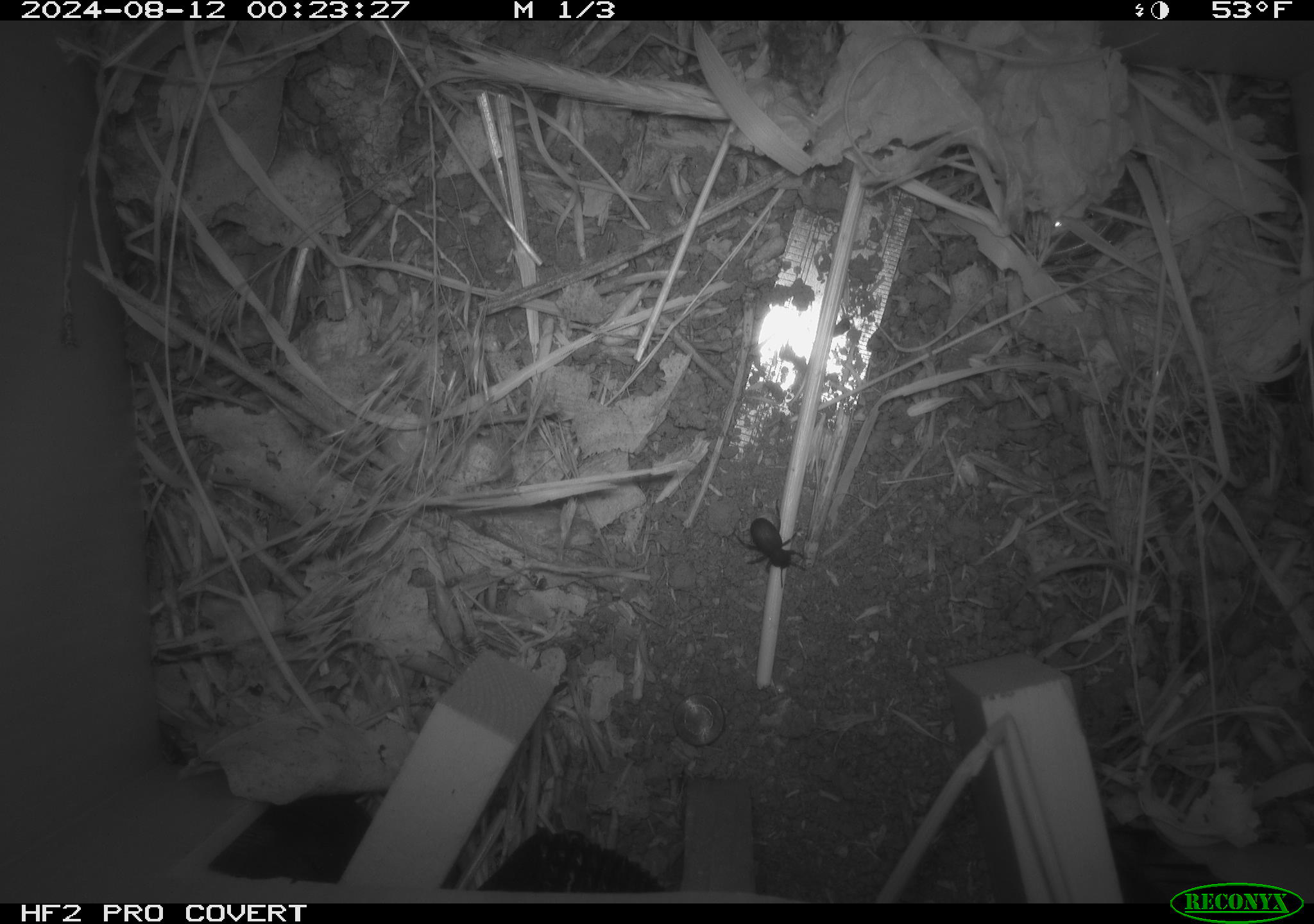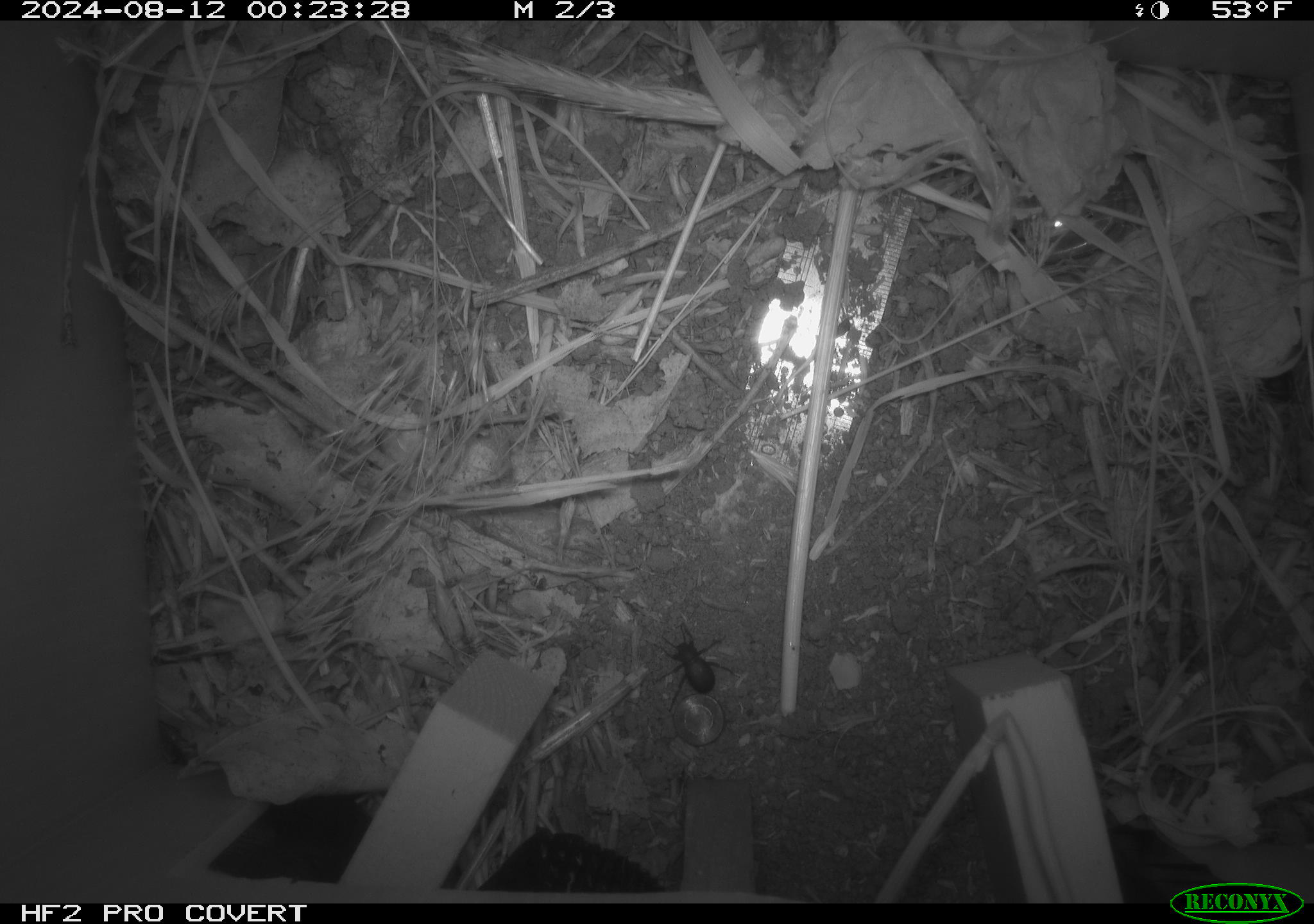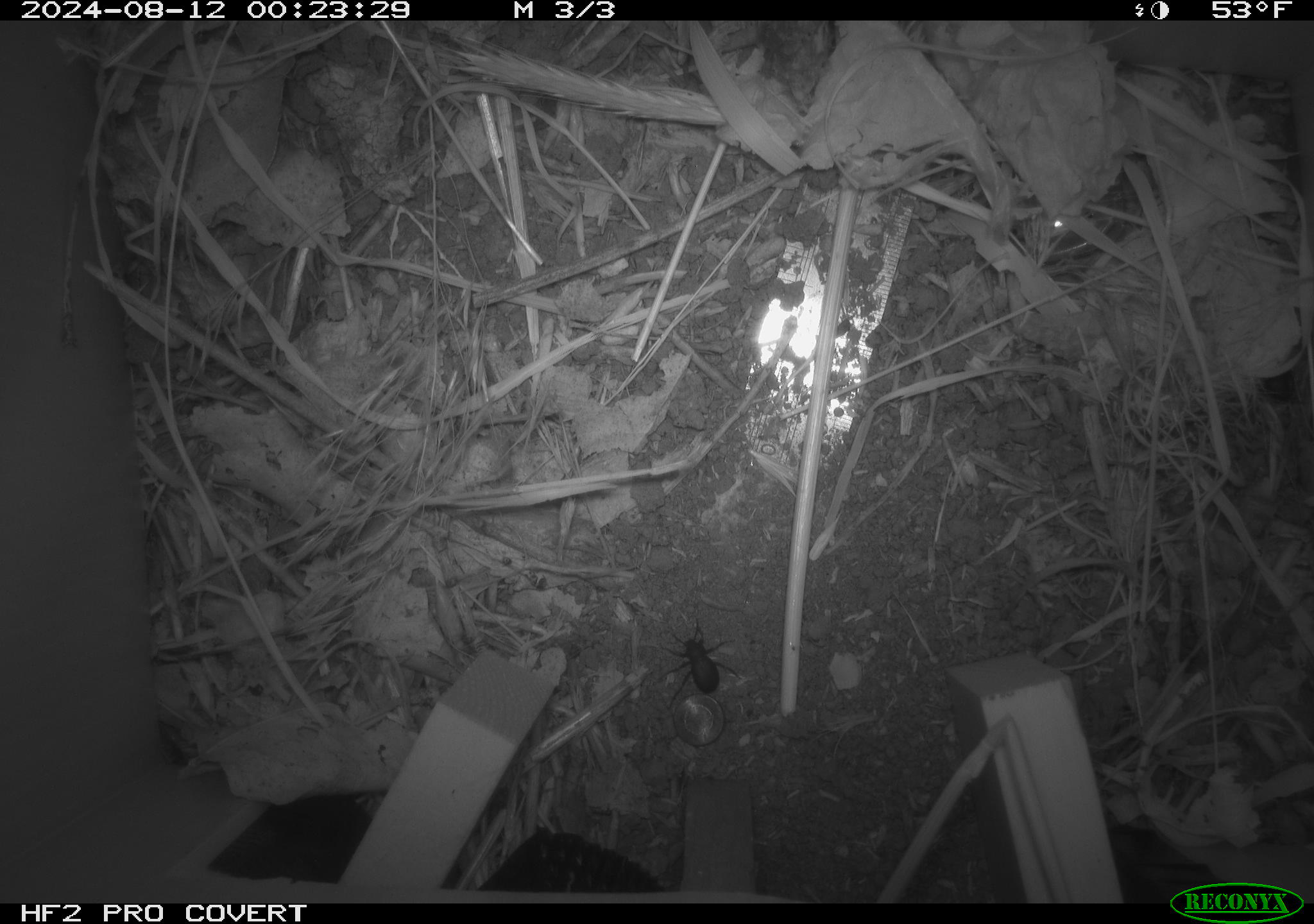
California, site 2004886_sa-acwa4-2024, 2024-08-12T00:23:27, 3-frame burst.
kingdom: Animalia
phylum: Arthropoda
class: Insecta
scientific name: Insecta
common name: insect